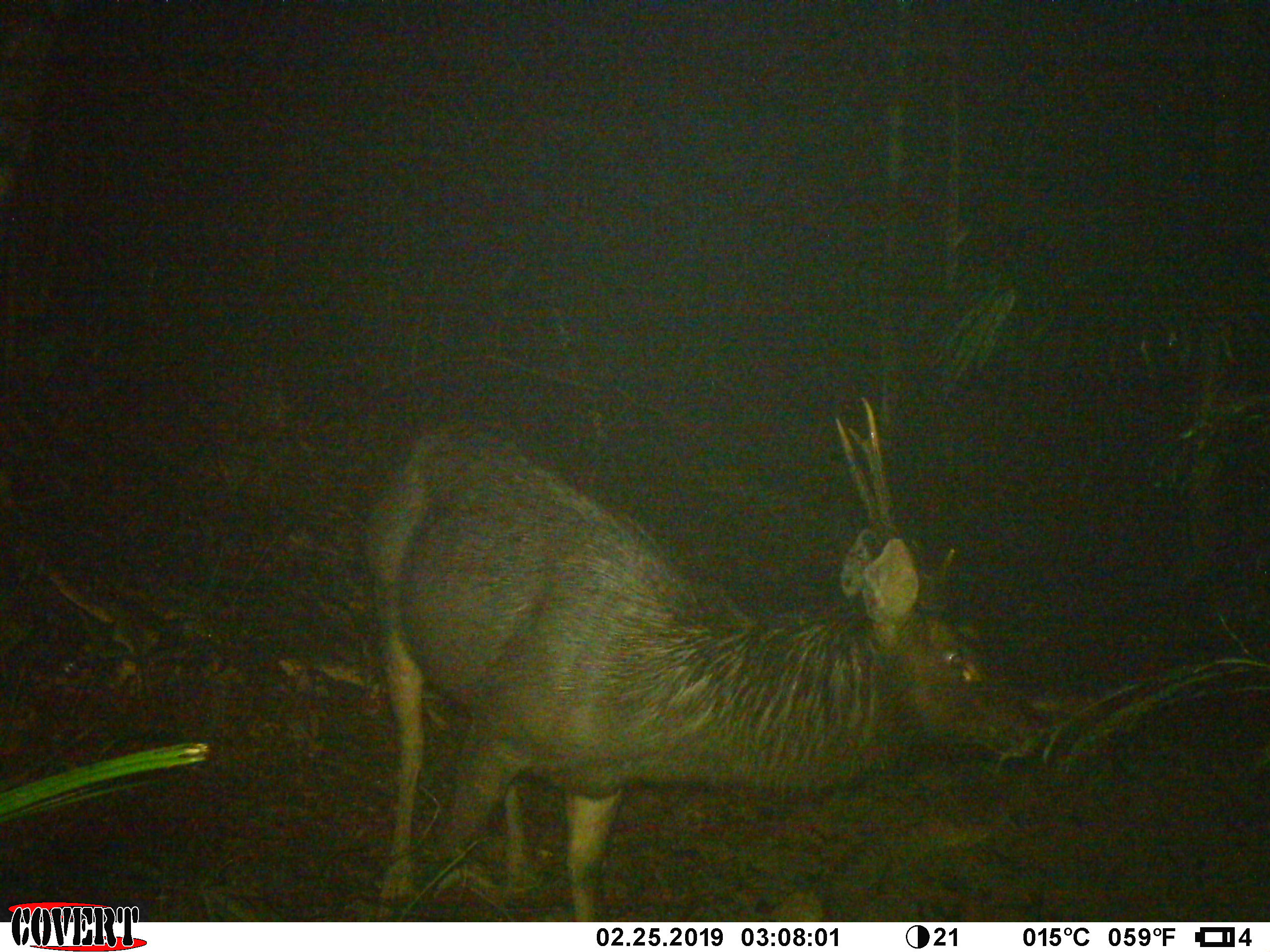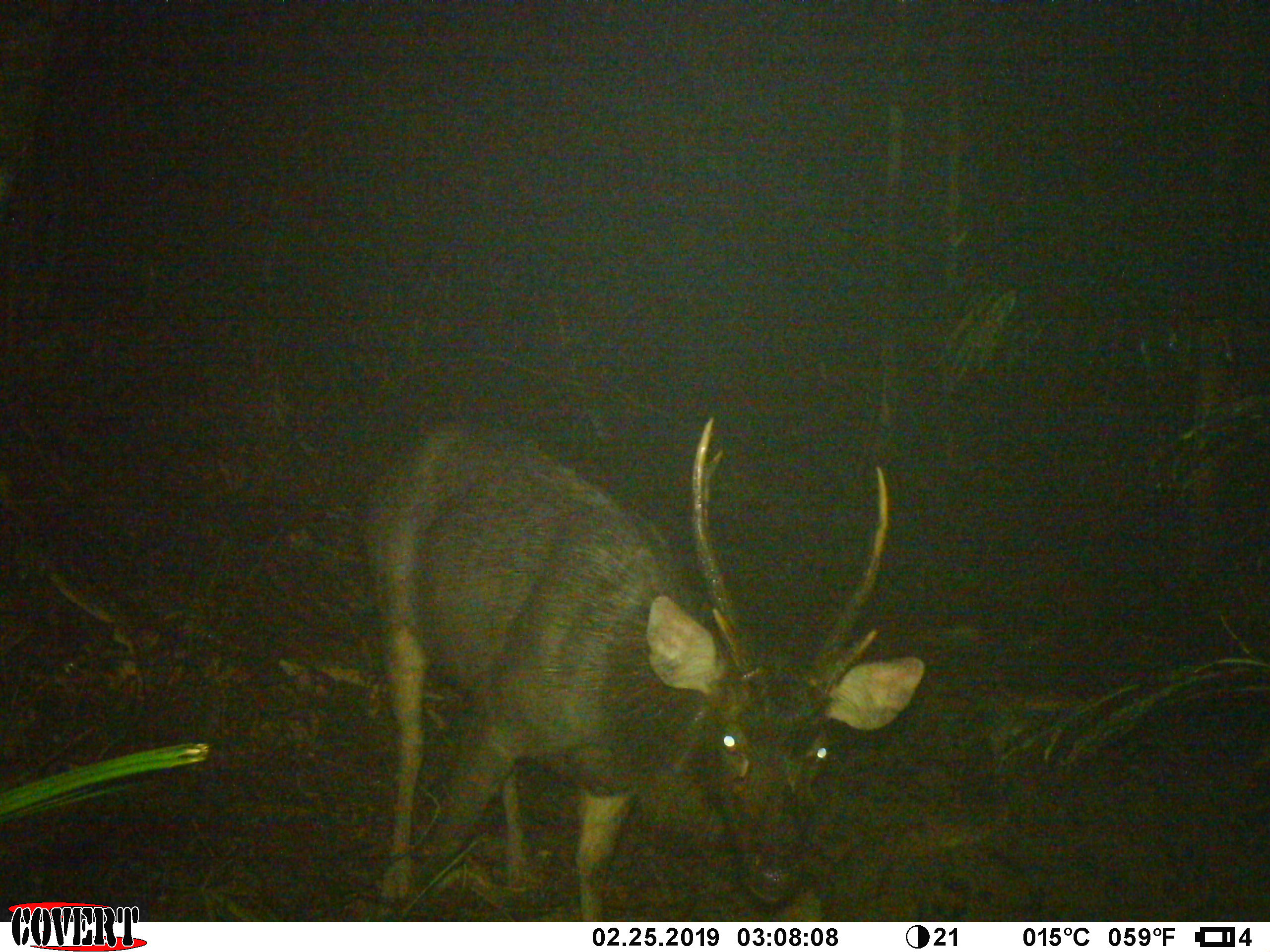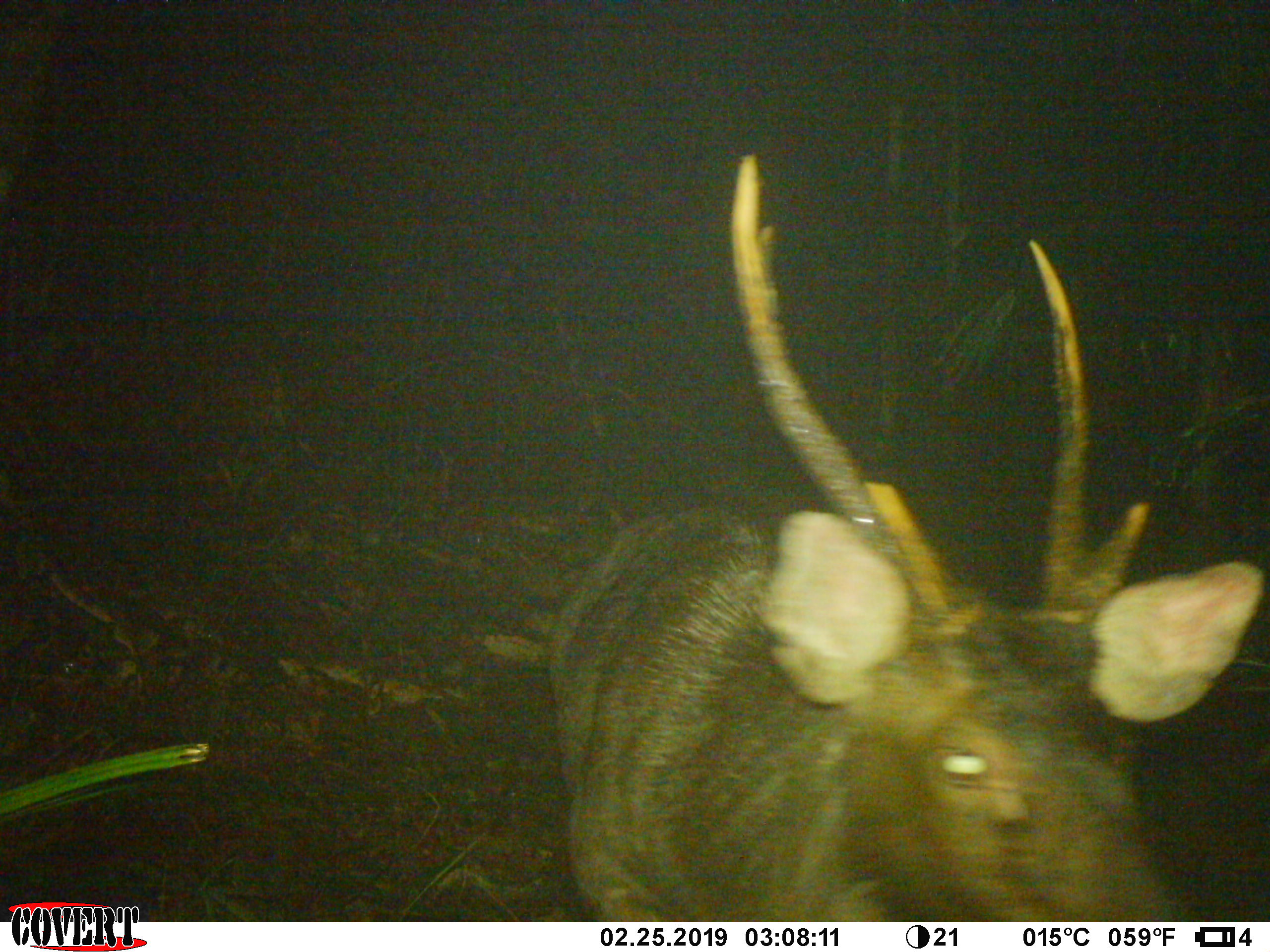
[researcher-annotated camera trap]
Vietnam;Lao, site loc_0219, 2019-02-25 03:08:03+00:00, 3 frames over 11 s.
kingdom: Animalia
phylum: Chordata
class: Mammalia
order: Artiodactyla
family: Cervidae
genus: Rusa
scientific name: Rusa unicolor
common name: sambar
Sambar (Rusa unicolor). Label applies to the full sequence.